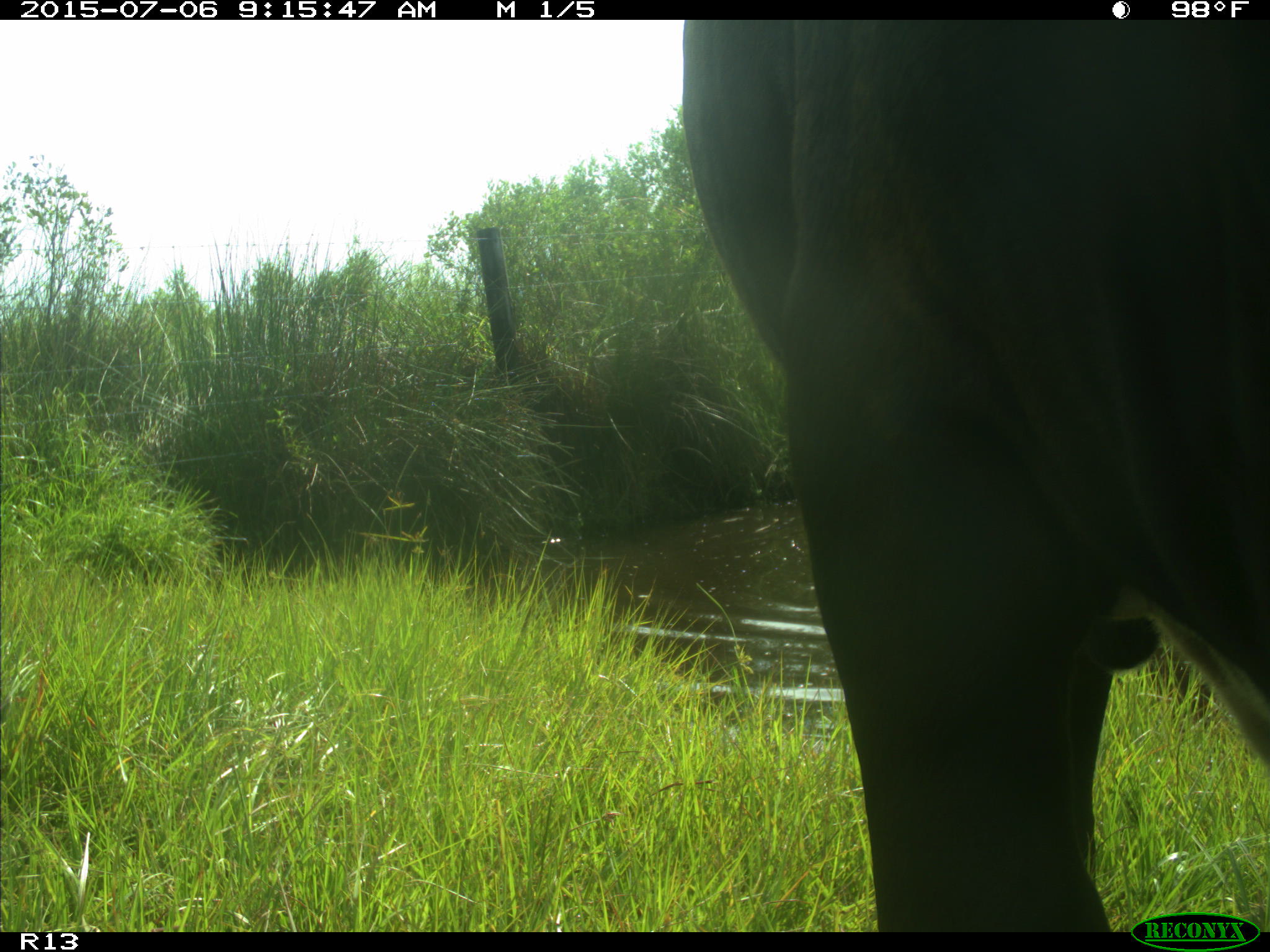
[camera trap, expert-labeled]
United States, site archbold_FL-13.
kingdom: Animalia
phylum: Chordata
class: Mammalia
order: Artiodactyla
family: Bovidae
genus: Bos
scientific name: Bos taurus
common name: domestic cow